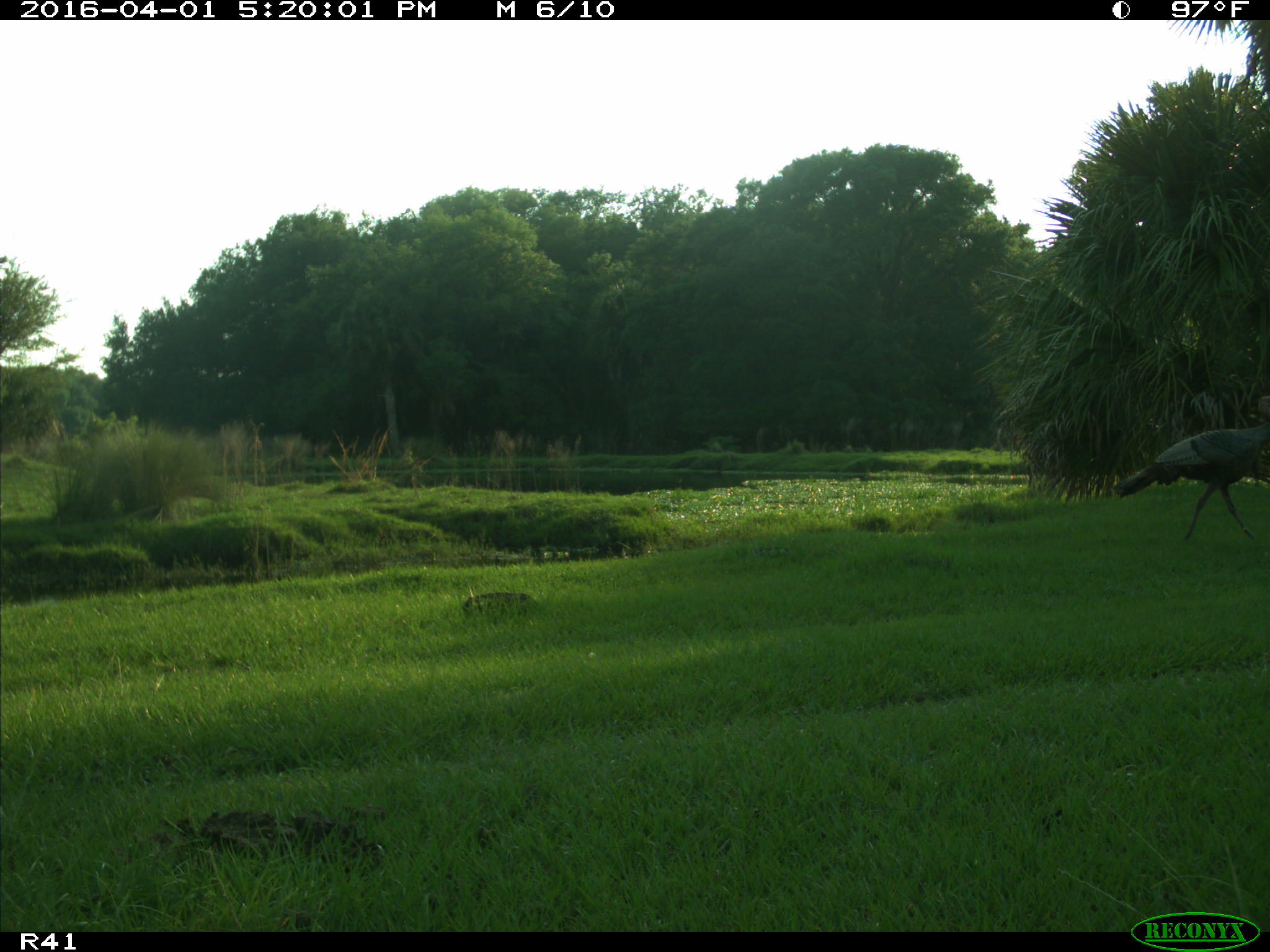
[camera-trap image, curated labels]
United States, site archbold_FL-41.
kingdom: Animalia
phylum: Chordata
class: Mammalia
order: Artiodactyla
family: Bovidae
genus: Bos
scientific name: Bos taurus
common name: domestic cow